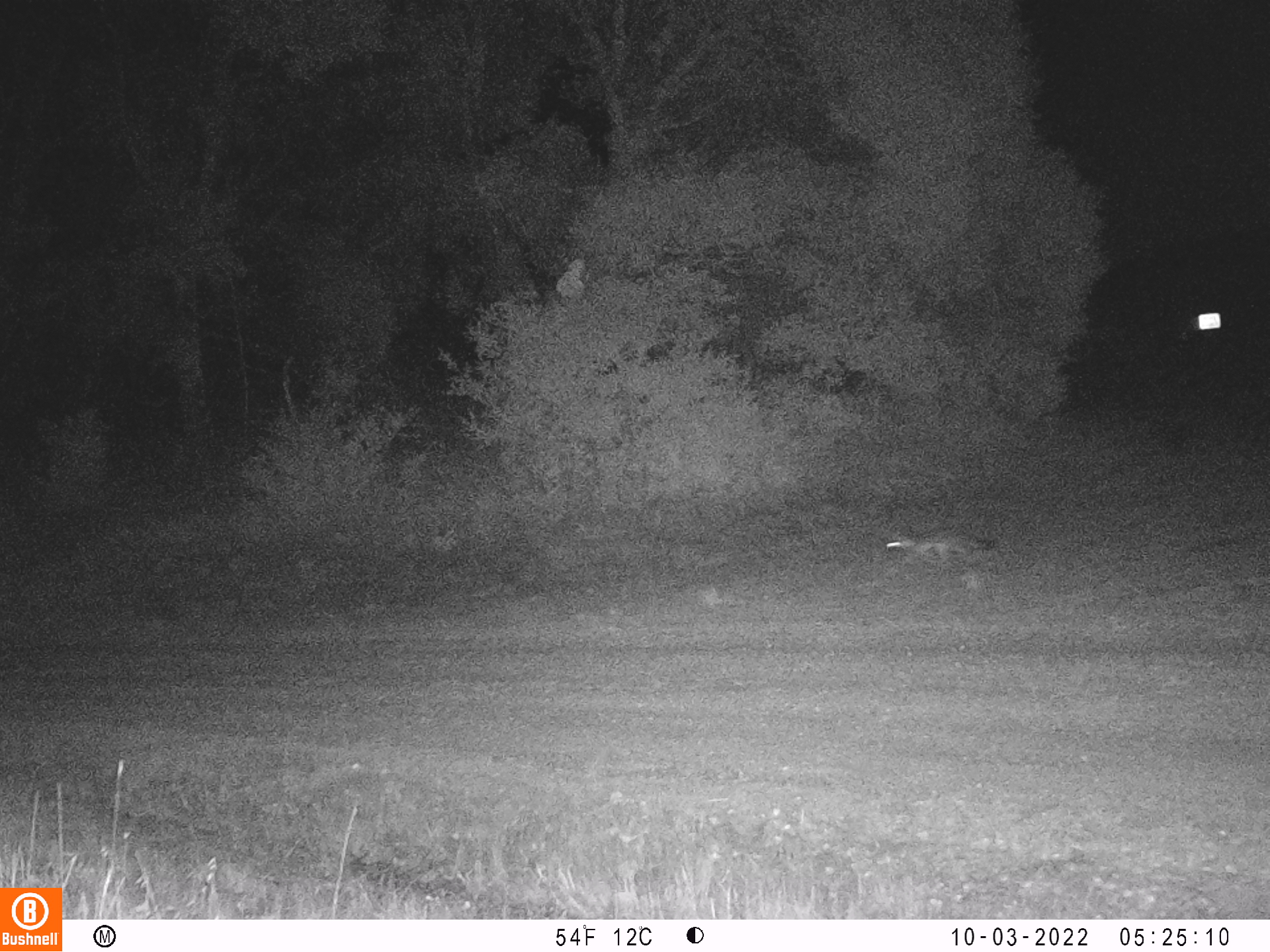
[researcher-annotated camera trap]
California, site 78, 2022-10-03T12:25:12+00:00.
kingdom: Animalia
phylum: Chordata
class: Mammalia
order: Carnivora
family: Canidae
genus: Urocyon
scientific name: Urocyon cinereoargenteus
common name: gray fox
Gray fox (Urocyon cinereoargenteus).